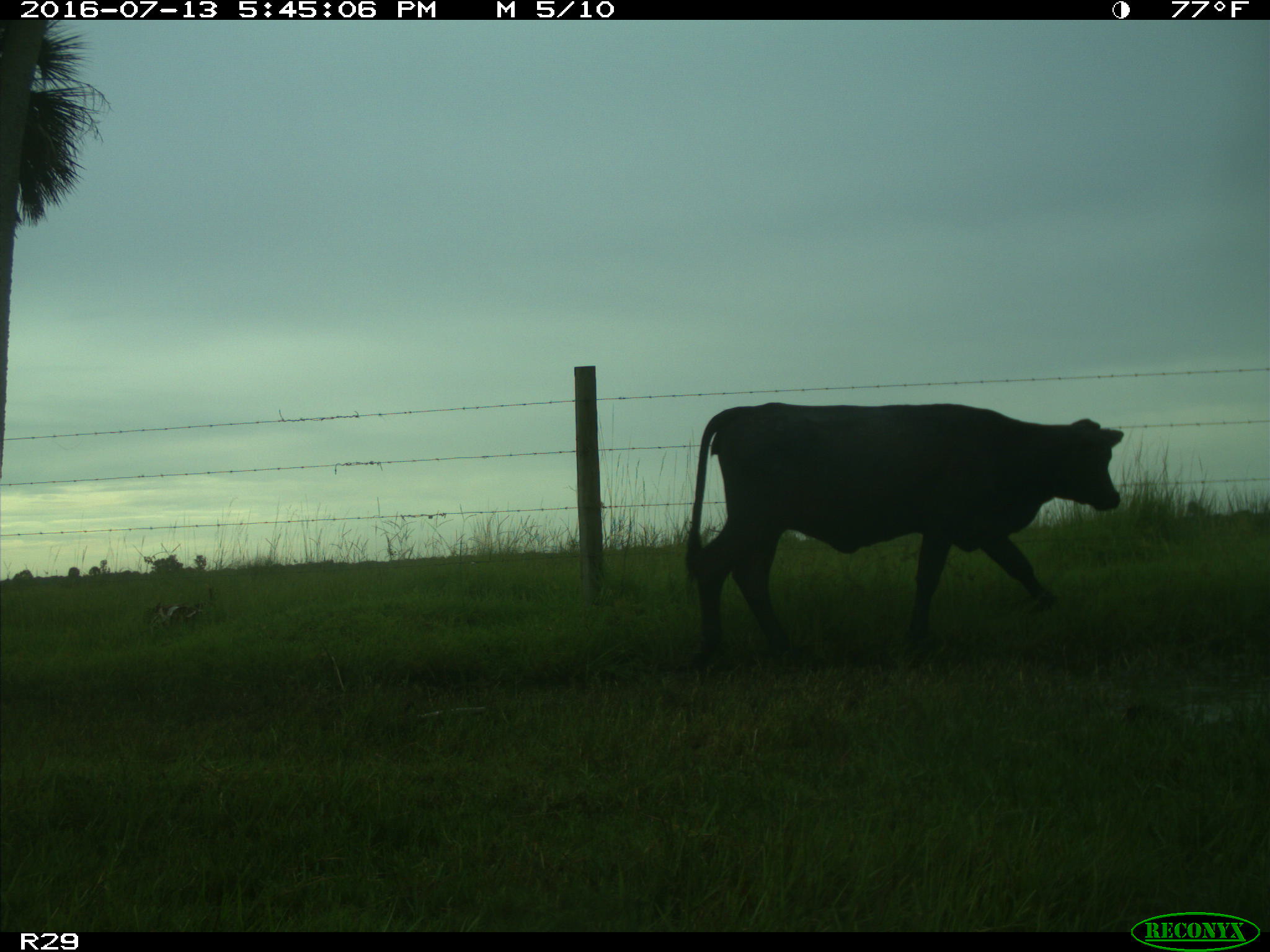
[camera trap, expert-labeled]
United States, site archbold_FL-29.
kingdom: Animalia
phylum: Chordata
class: Mammalia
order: Artiodactyla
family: Bovidae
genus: Bos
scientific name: Bos taurus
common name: domestic cow